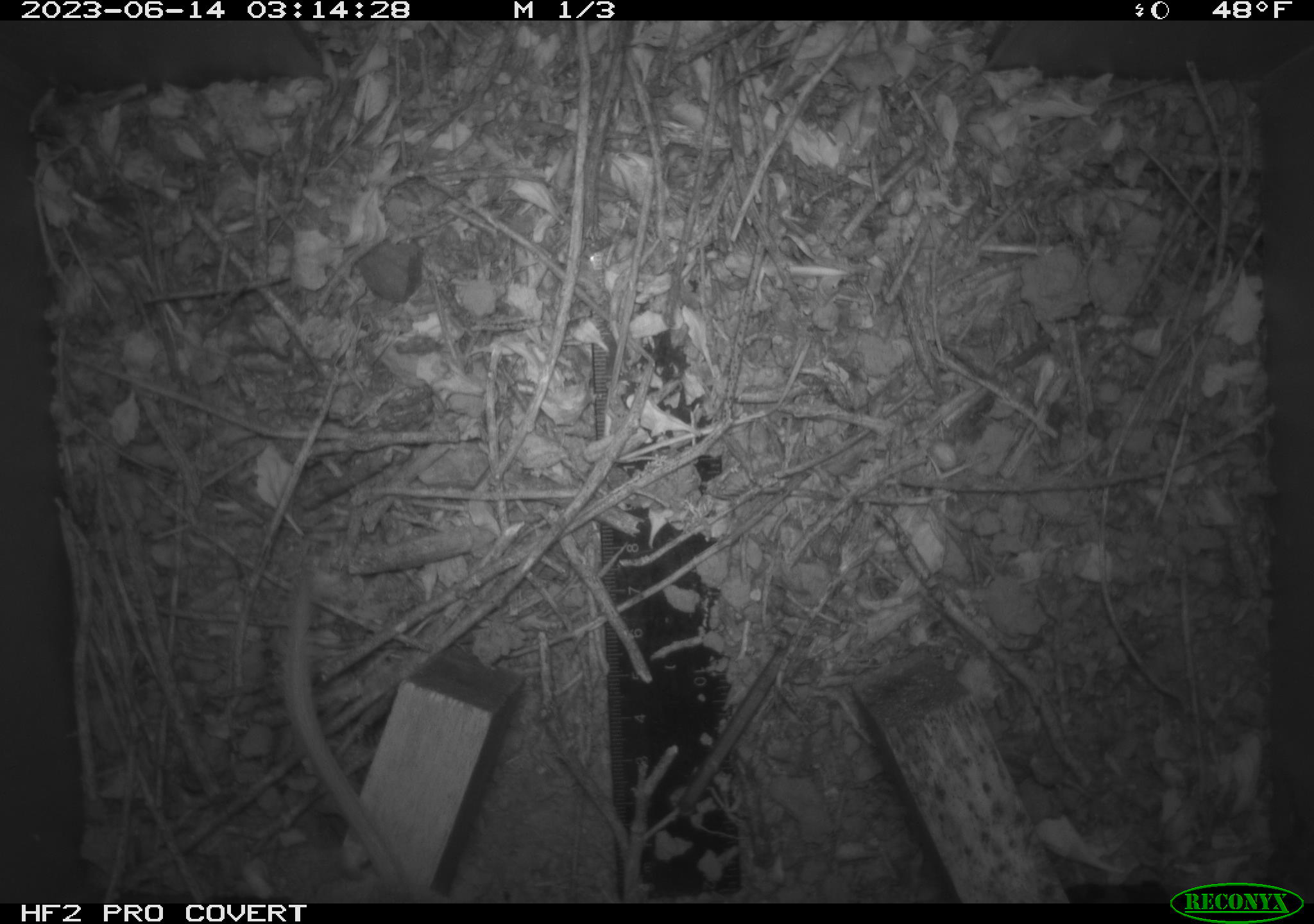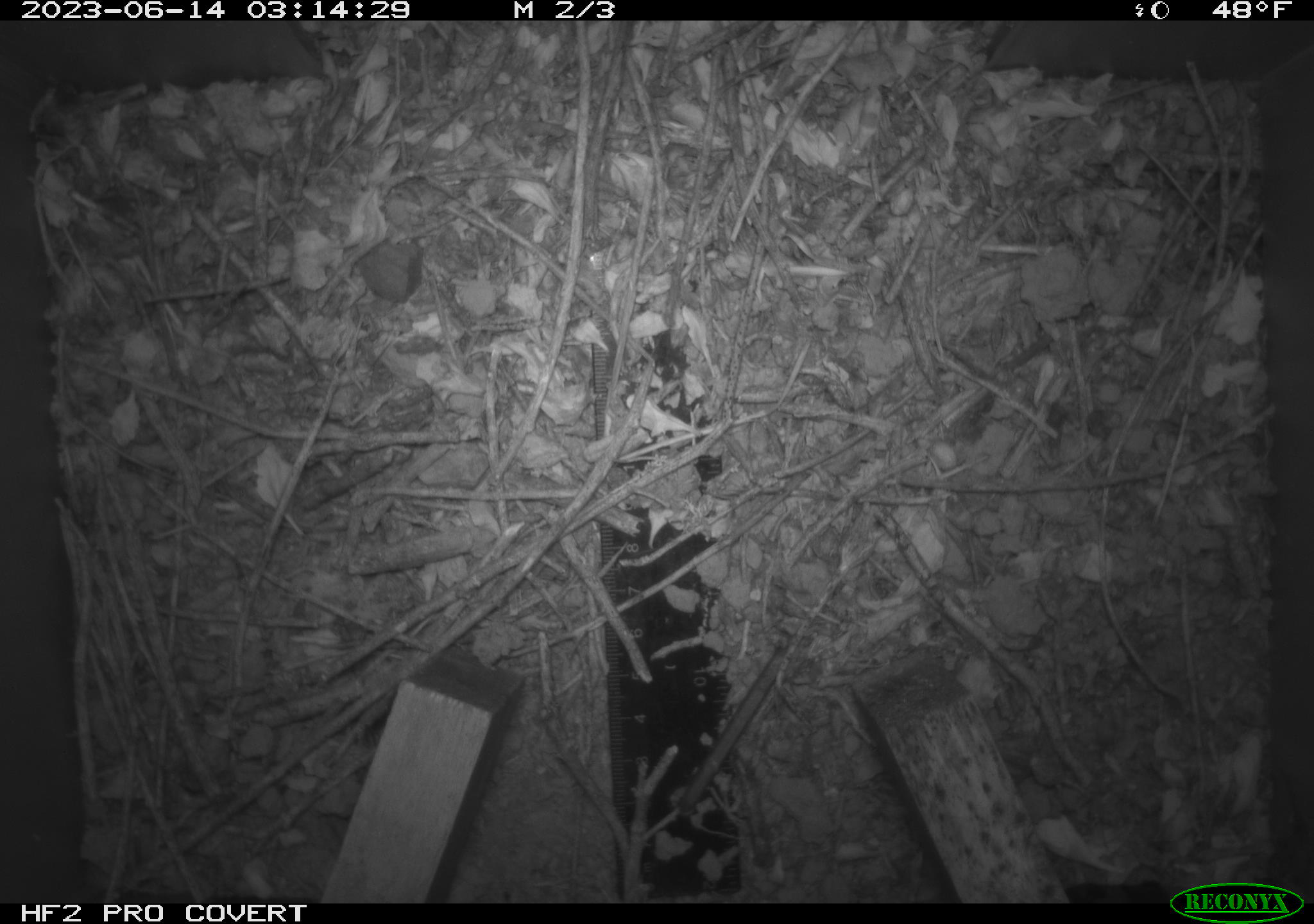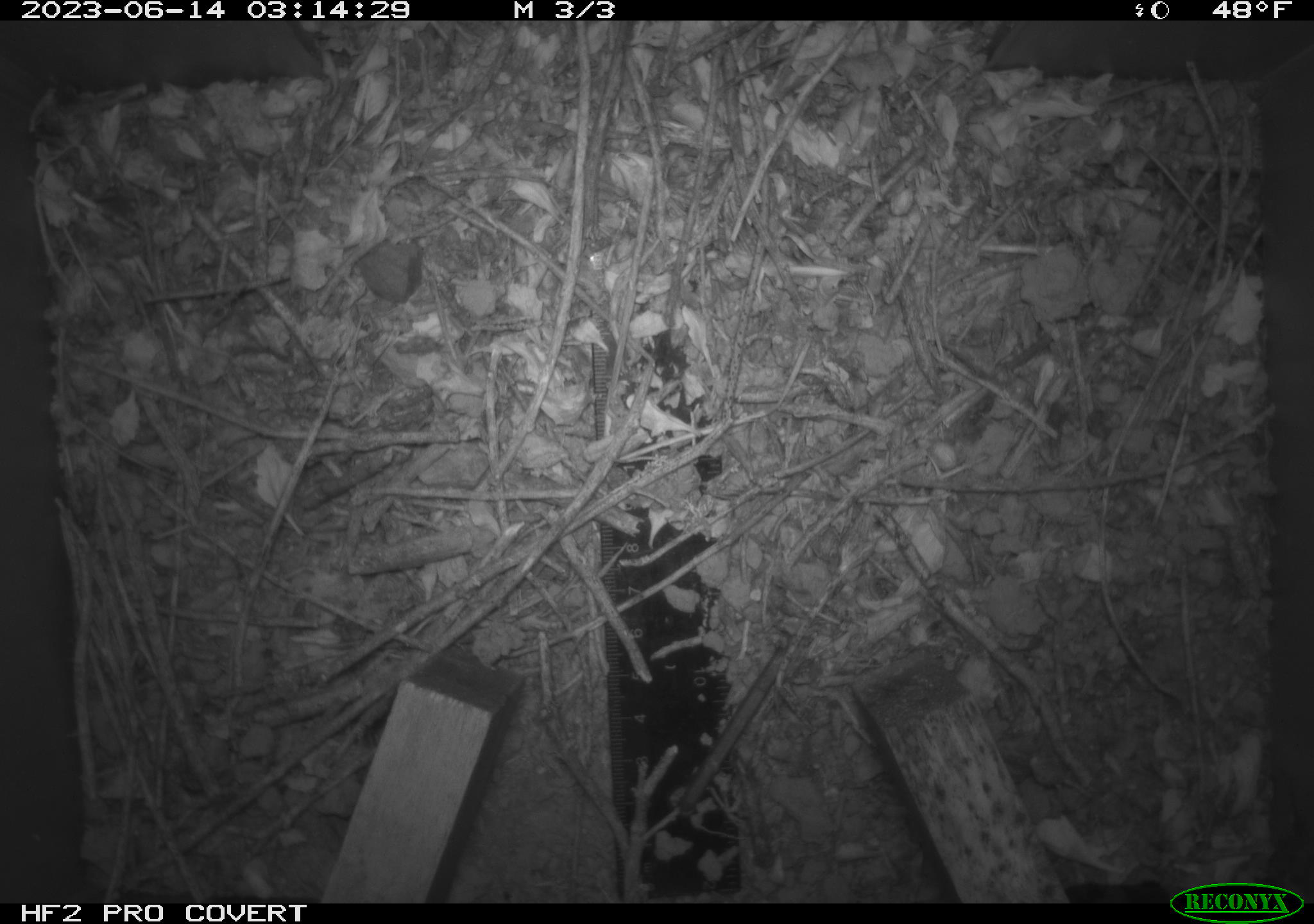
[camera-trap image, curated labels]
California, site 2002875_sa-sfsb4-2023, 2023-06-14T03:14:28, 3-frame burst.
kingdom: Animalia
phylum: Chordata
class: Mammalia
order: Rodentia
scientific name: Rodentia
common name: mouse species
Mouse species (Rodentia).